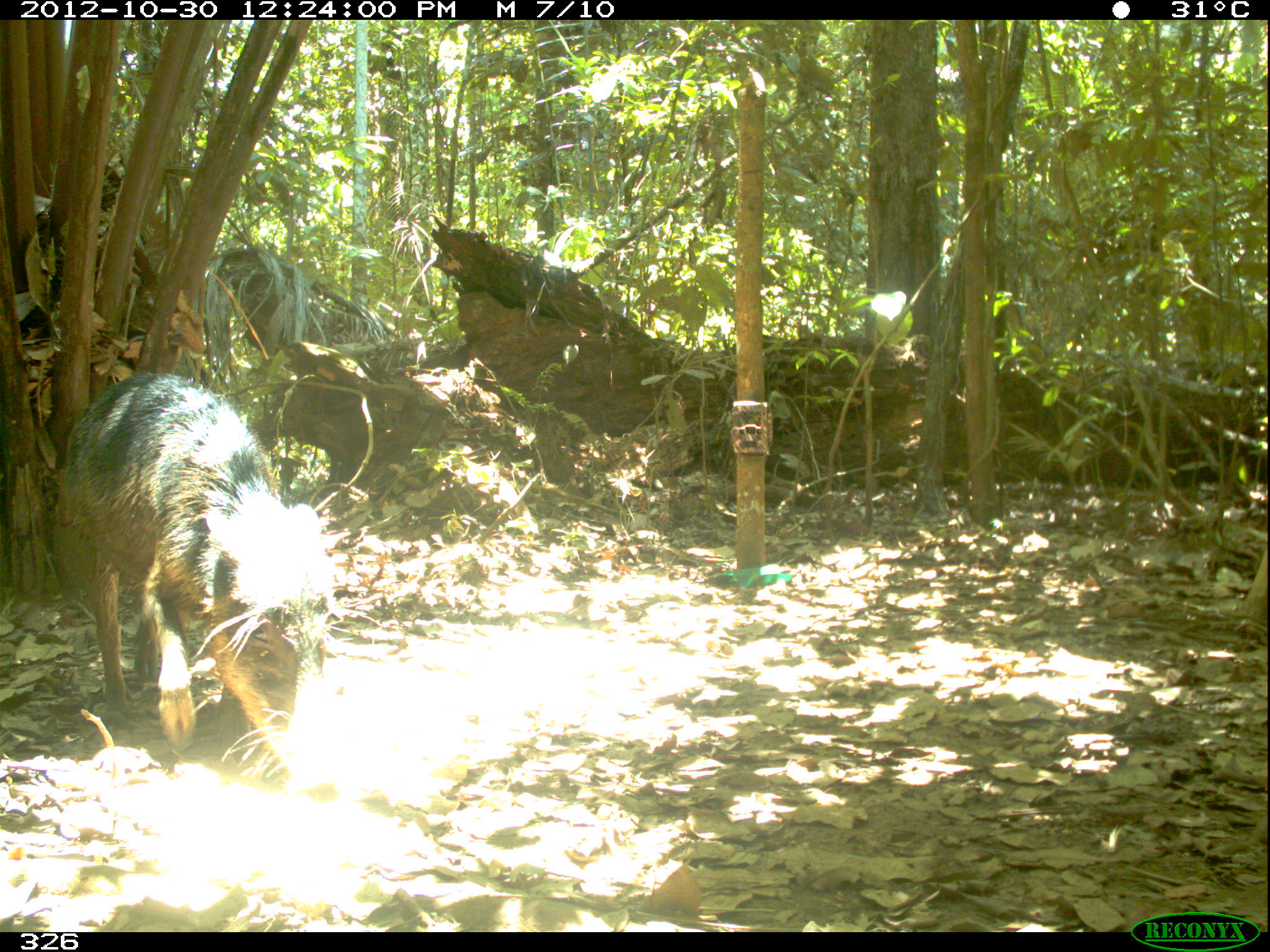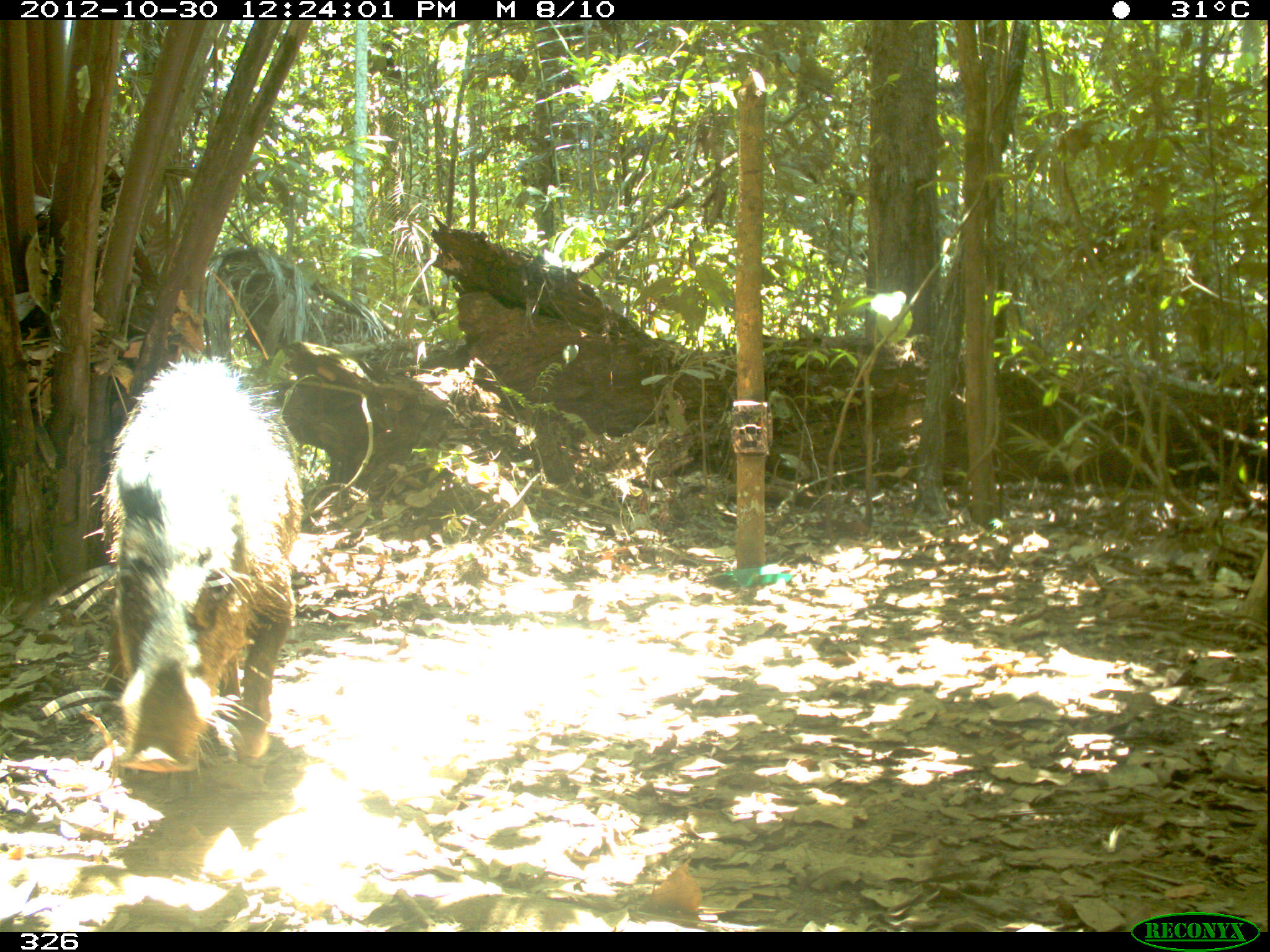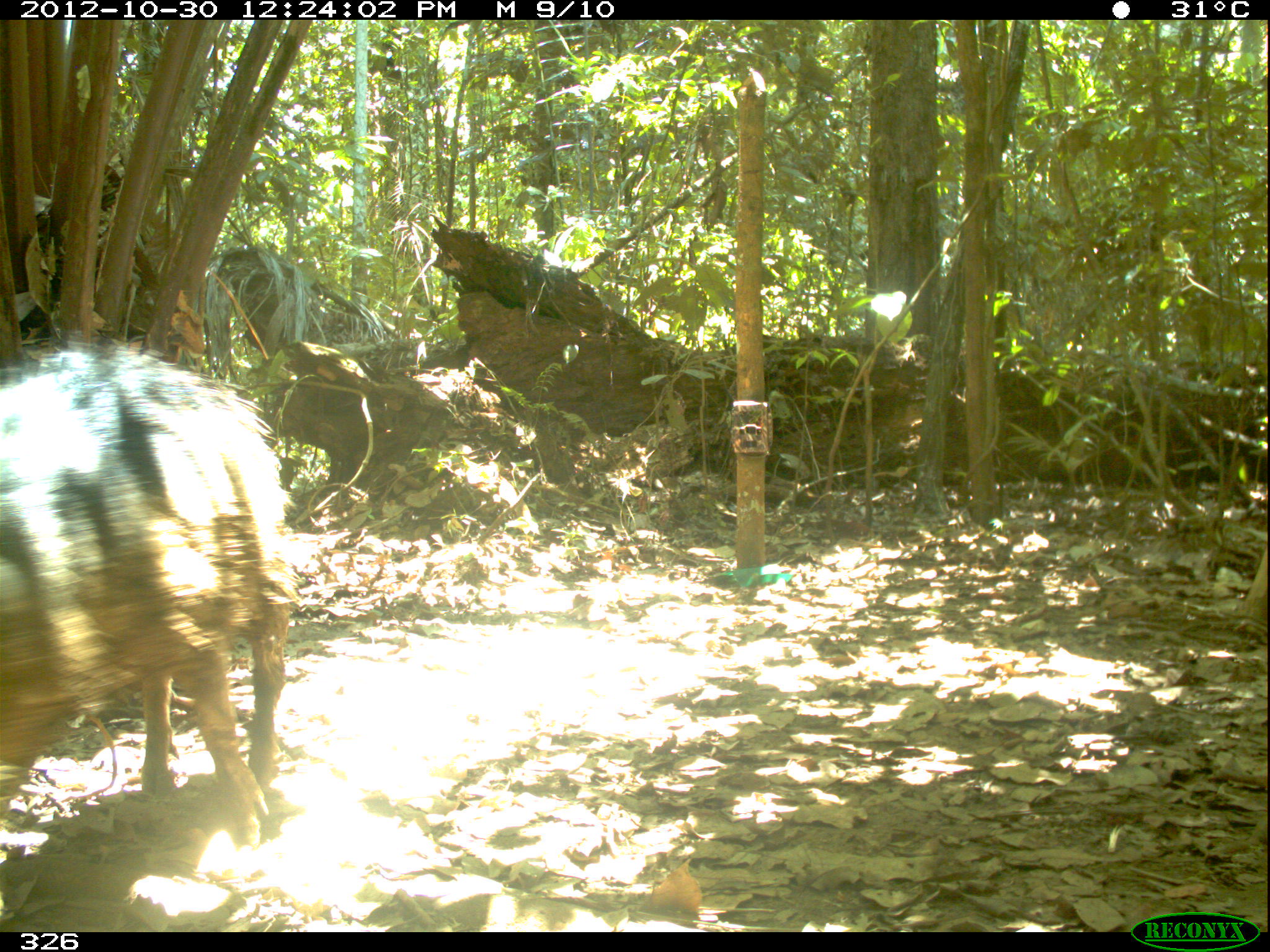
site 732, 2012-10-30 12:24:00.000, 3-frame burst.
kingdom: Animalia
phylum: Chordata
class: Mammalia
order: Artiodactyla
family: Tayassuidae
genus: Tayassu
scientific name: Tayassu pecari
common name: white-lipped peccary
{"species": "Tayassu pecari (white-lipped peccary)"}